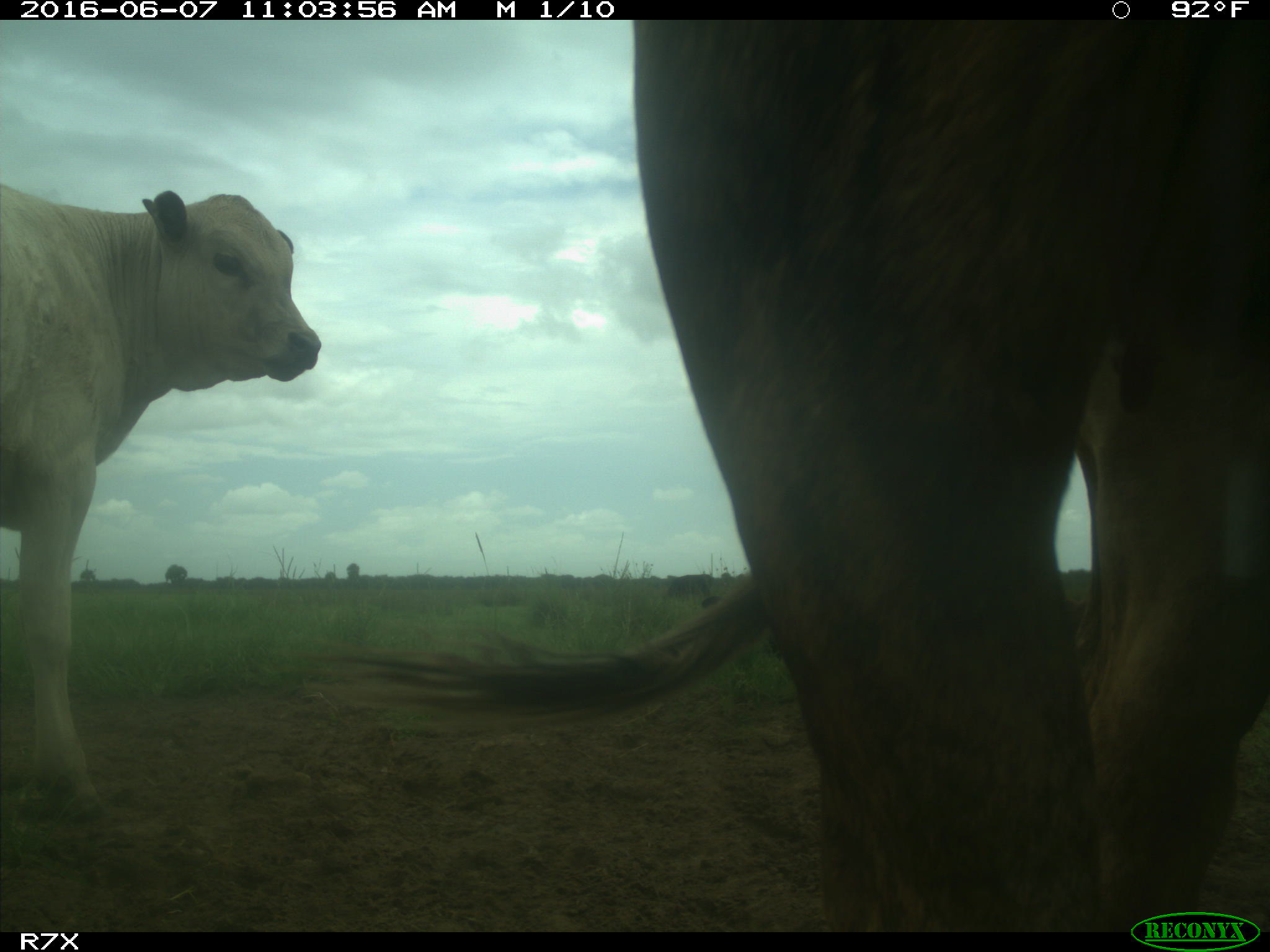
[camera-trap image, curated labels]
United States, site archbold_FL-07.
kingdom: Animalia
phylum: Chordata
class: Mammalia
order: Artiodactyla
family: Bovidae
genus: Bos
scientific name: Bos taurus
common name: domestic cow